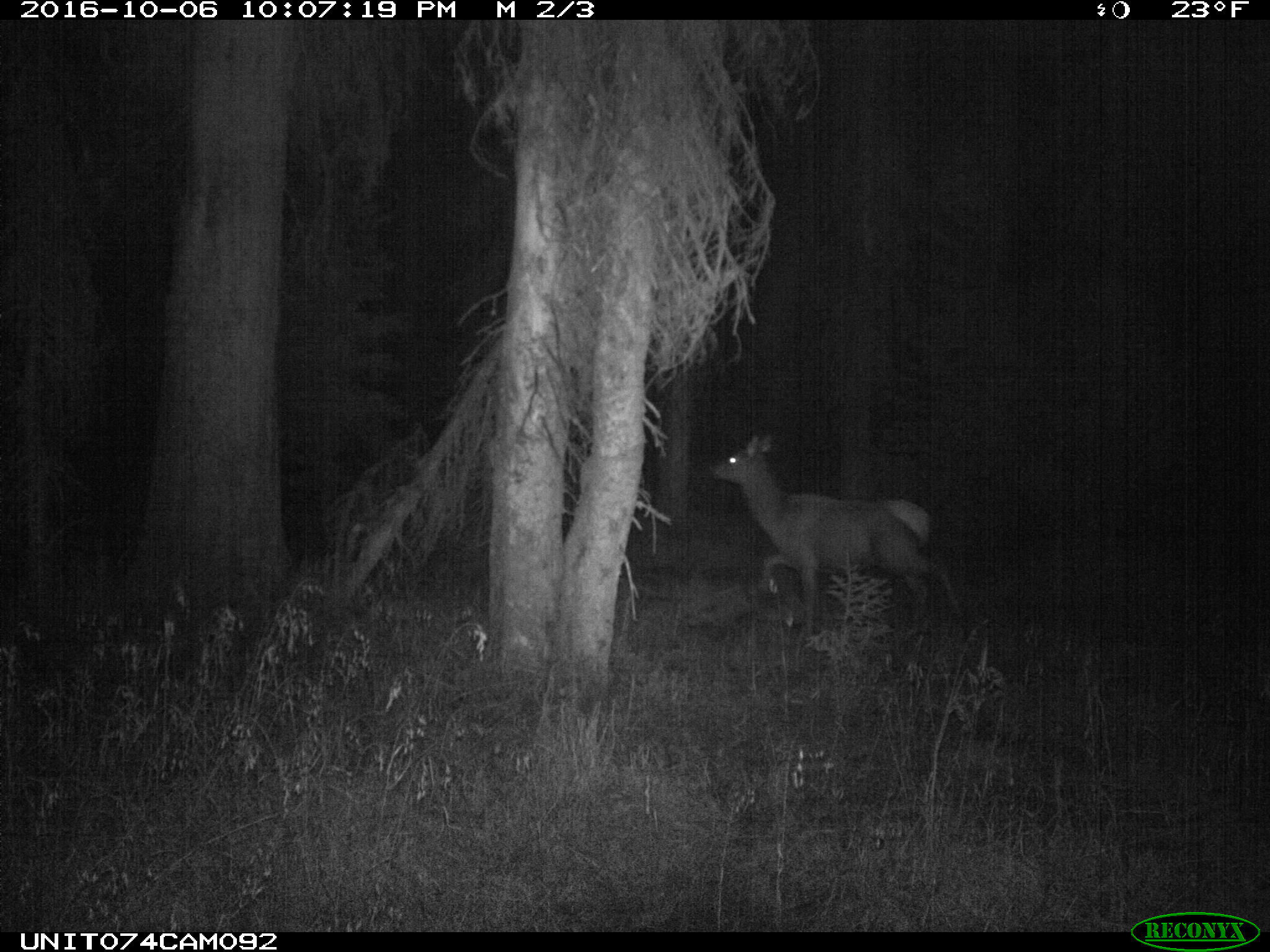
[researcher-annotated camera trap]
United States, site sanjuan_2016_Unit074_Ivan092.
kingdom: Animalia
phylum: Chordata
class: Mammalia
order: Artiodactyla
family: Cervidae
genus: Cervus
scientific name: Cervus elaphus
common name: red deer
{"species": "Cervus elaphus (red deer)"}